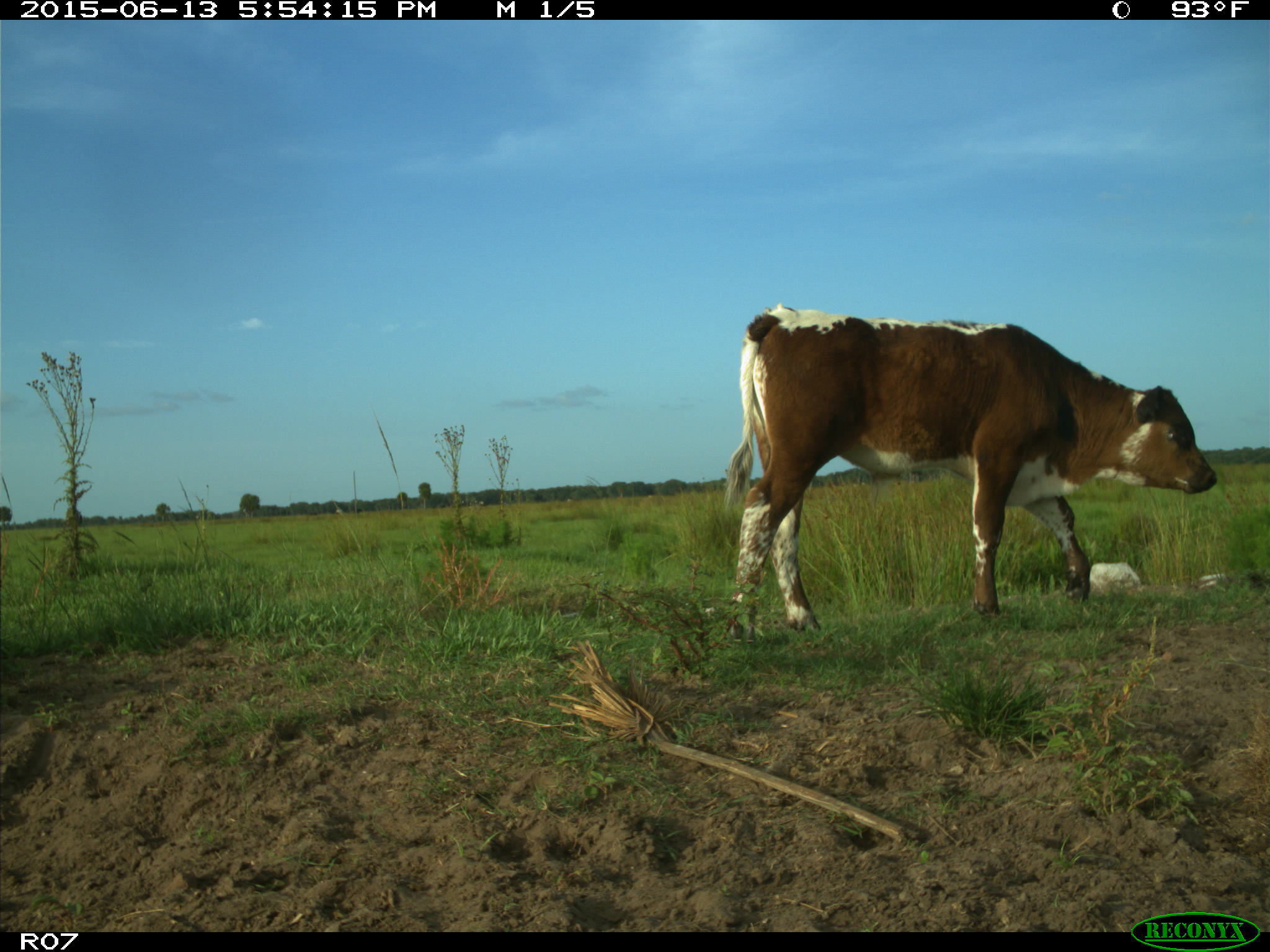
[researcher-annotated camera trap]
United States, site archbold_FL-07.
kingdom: Animalia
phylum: Chordata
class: Mammalia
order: Artiodactyla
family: Bovidae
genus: Bos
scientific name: Bos taurus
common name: domestic cow